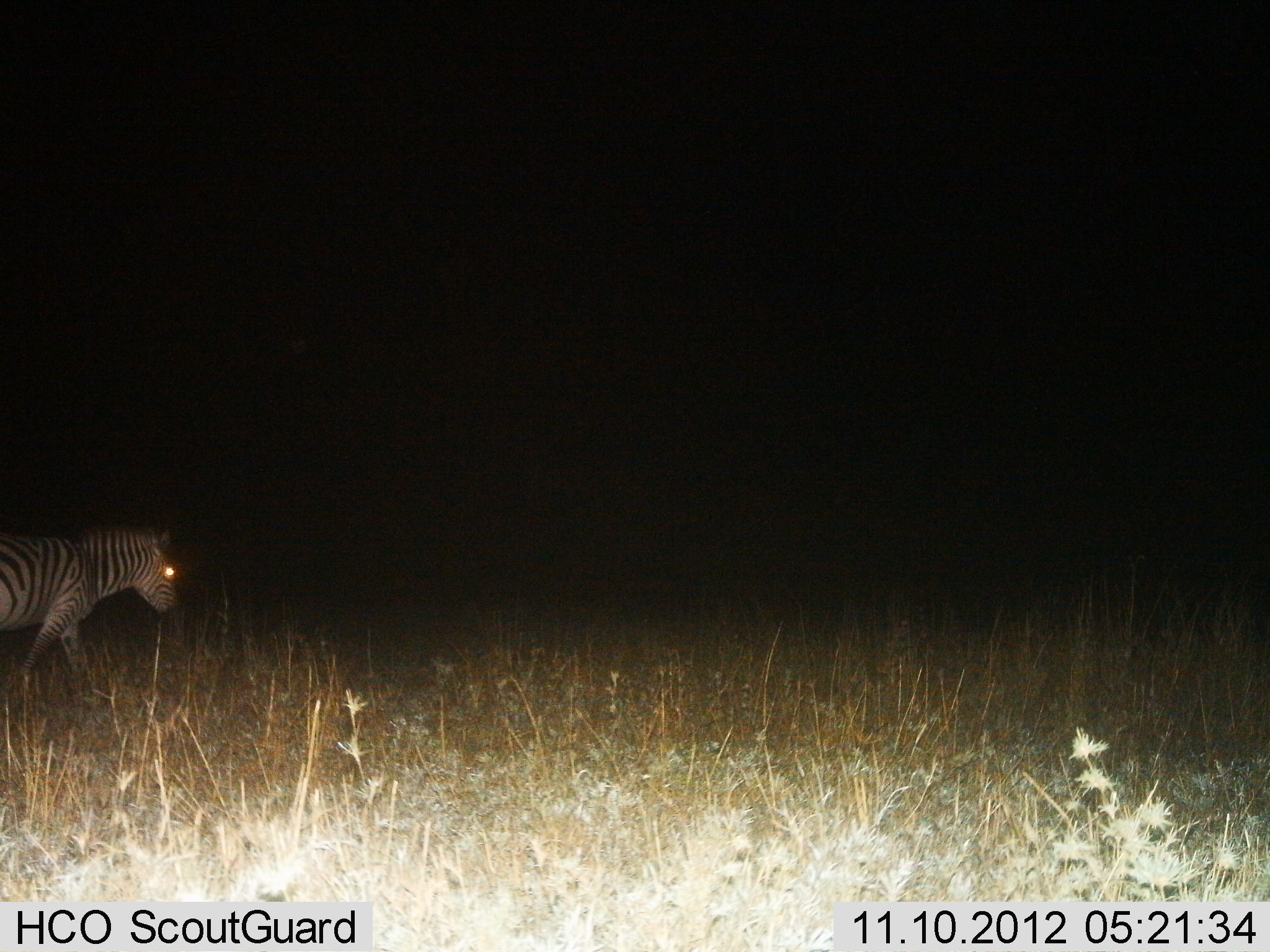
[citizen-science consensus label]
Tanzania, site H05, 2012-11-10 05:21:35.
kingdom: Animalia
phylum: Chordata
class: Mammalia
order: Perissodactyla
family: Equidae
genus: Equus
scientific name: Equus quagga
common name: plains zebra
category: zebra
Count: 1.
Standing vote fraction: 20%.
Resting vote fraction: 0%.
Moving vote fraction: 90%.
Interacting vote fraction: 0%.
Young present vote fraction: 0%.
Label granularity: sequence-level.